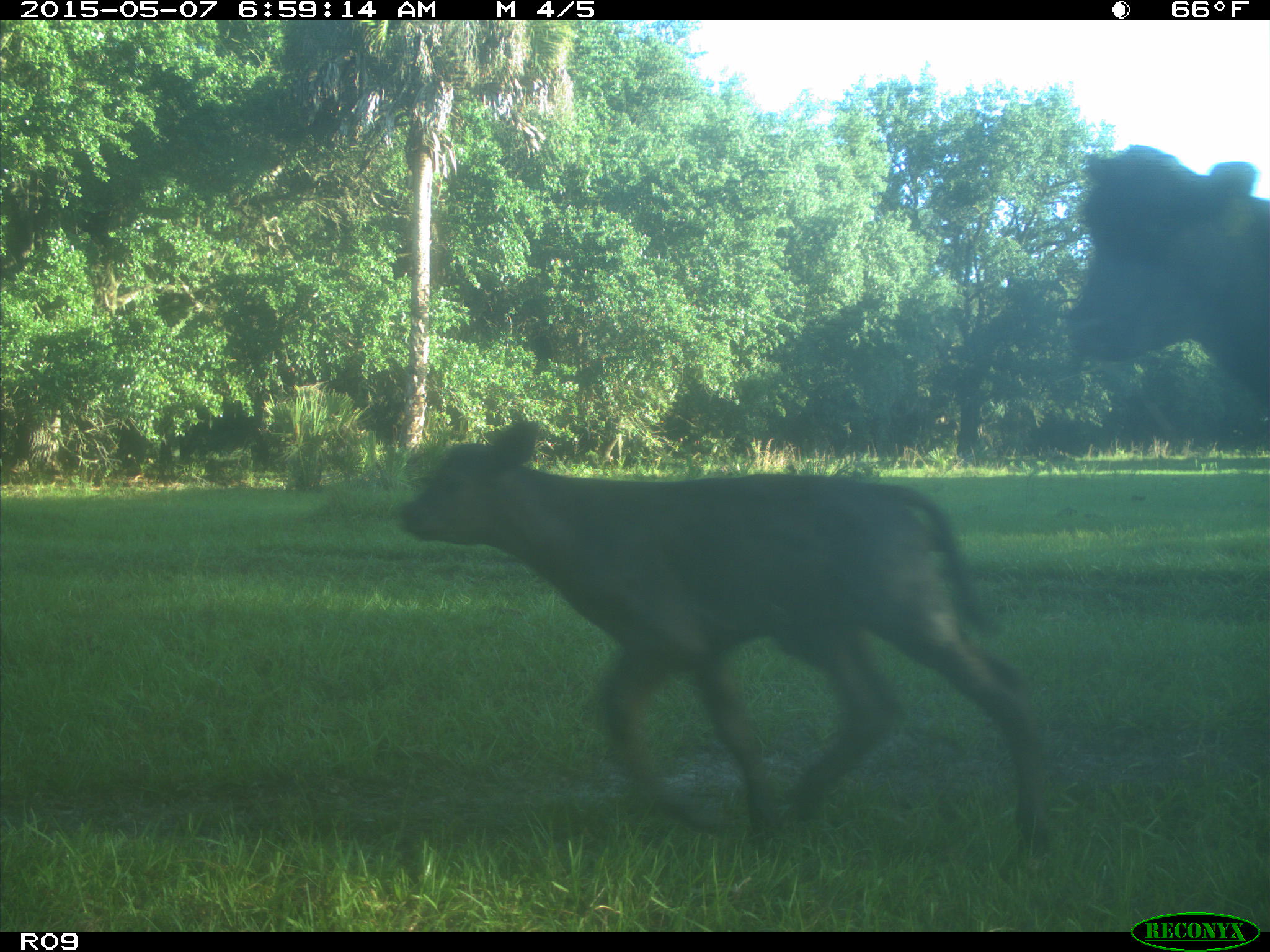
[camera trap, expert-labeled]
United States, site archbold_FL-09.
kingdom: Animalia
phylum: Chordata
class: Mammalia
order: Artiodactyla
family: Bovidae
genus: Bos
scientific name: Bos taurus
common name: domestic cow